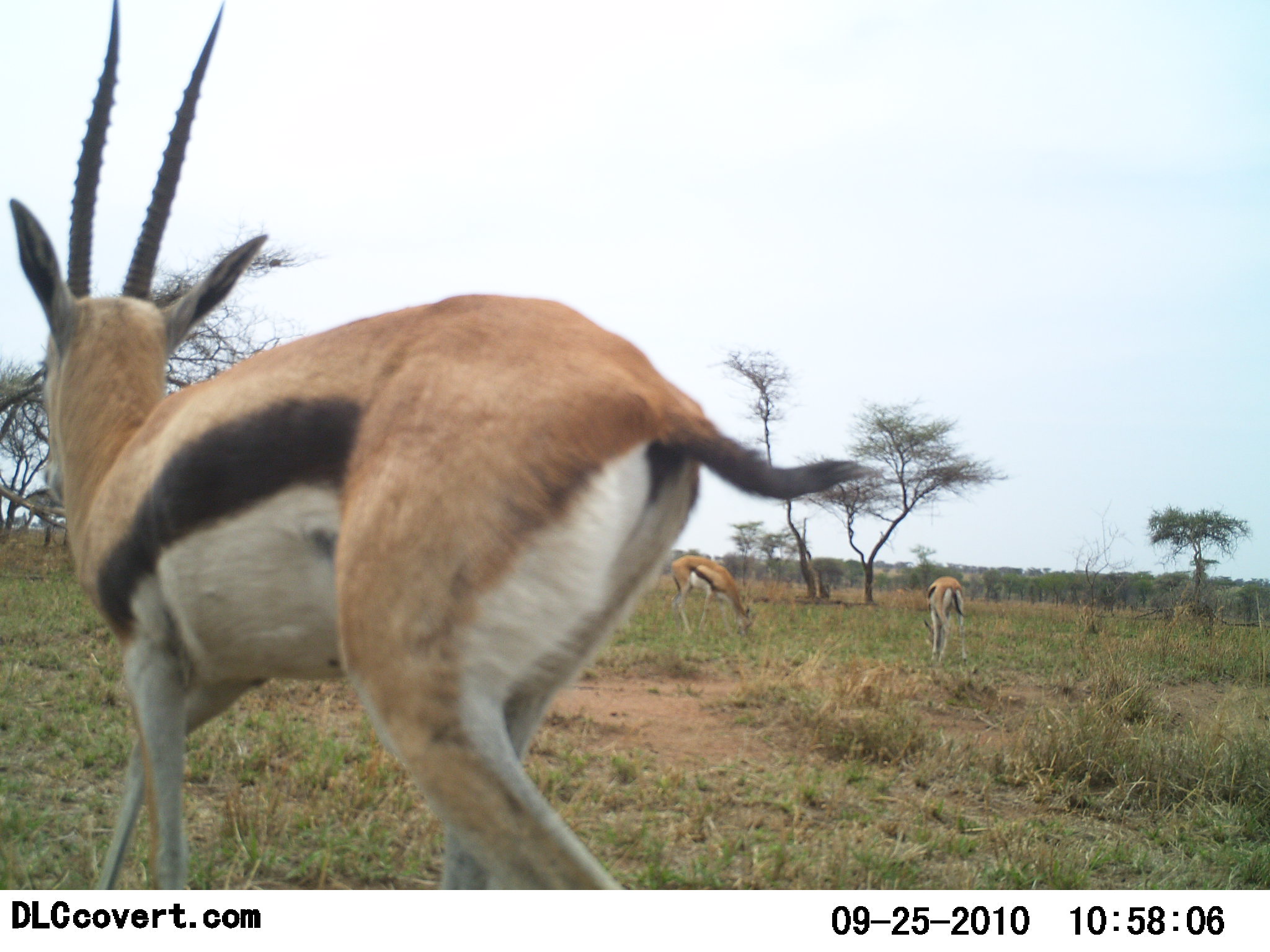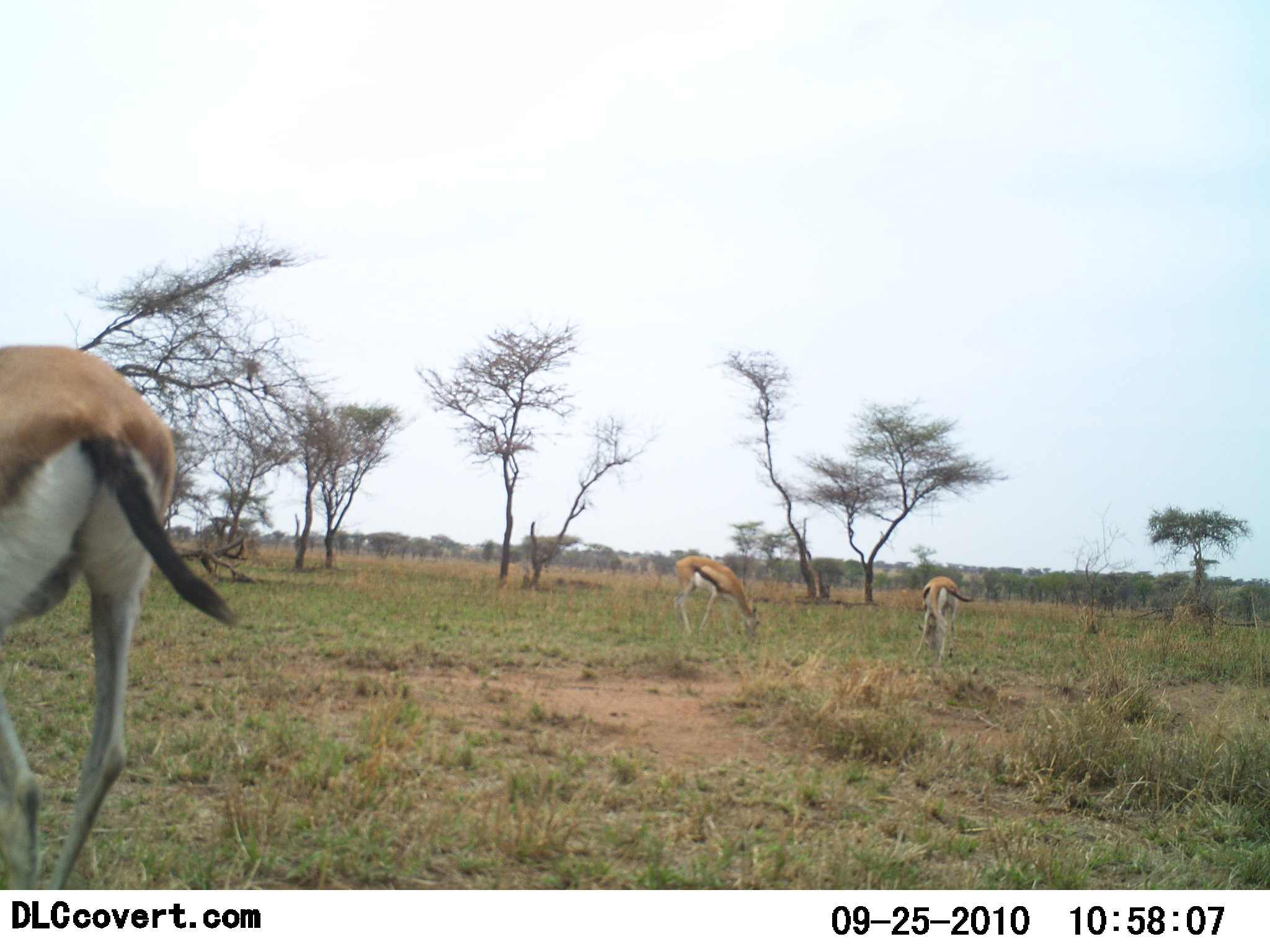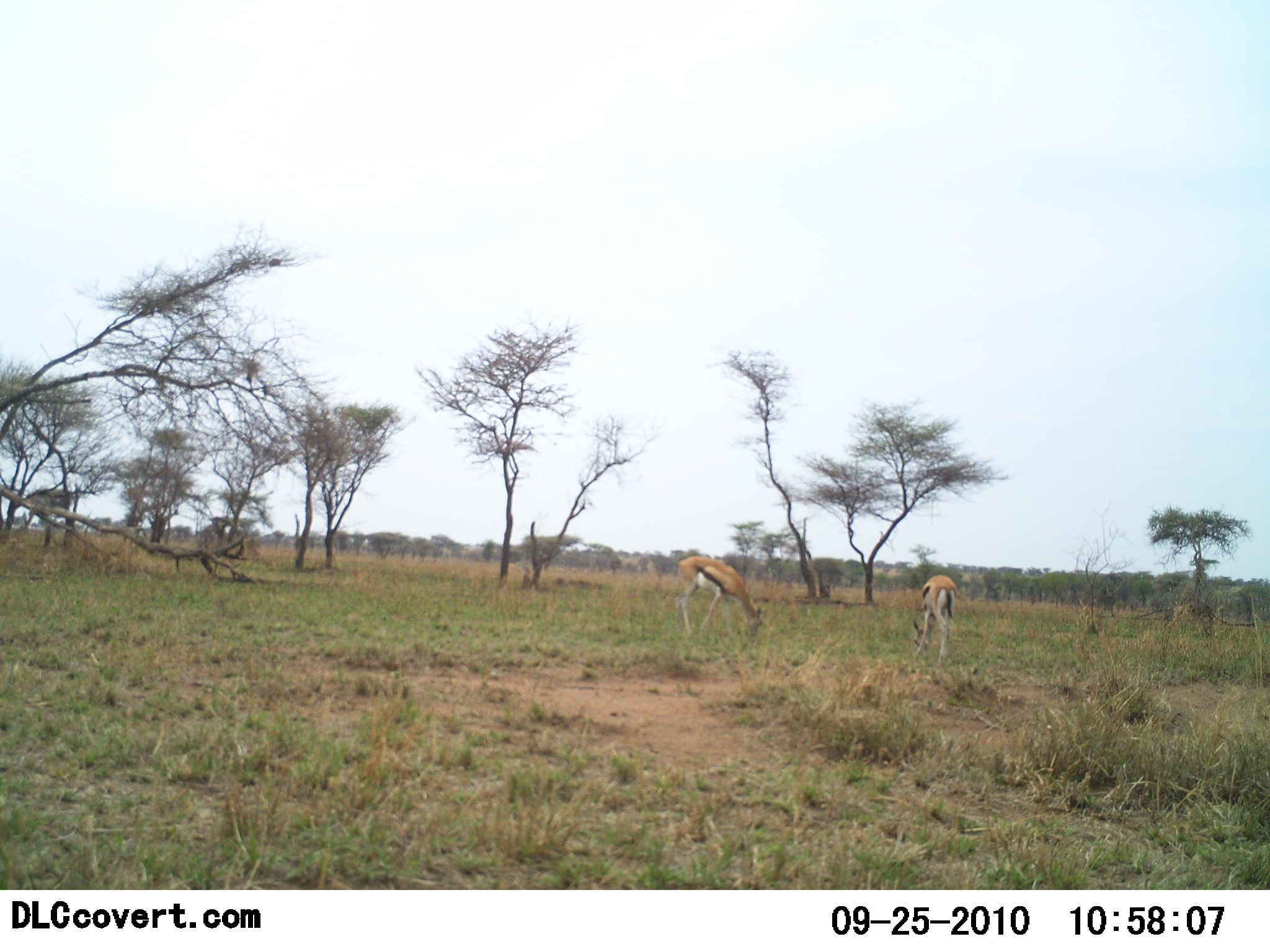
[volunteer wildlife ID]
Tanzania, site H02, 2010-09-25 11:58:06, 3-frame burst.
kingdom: Animalia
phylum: Chordata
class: Mammalia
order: Artiodactyla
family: Bovidae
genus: Eudorcas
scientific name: Eudorcas thomsonii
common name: thomson's gazelle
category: gazellethomsons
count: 3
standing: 12%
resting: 6%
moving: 65%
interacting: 0%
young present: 0%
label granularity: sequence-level